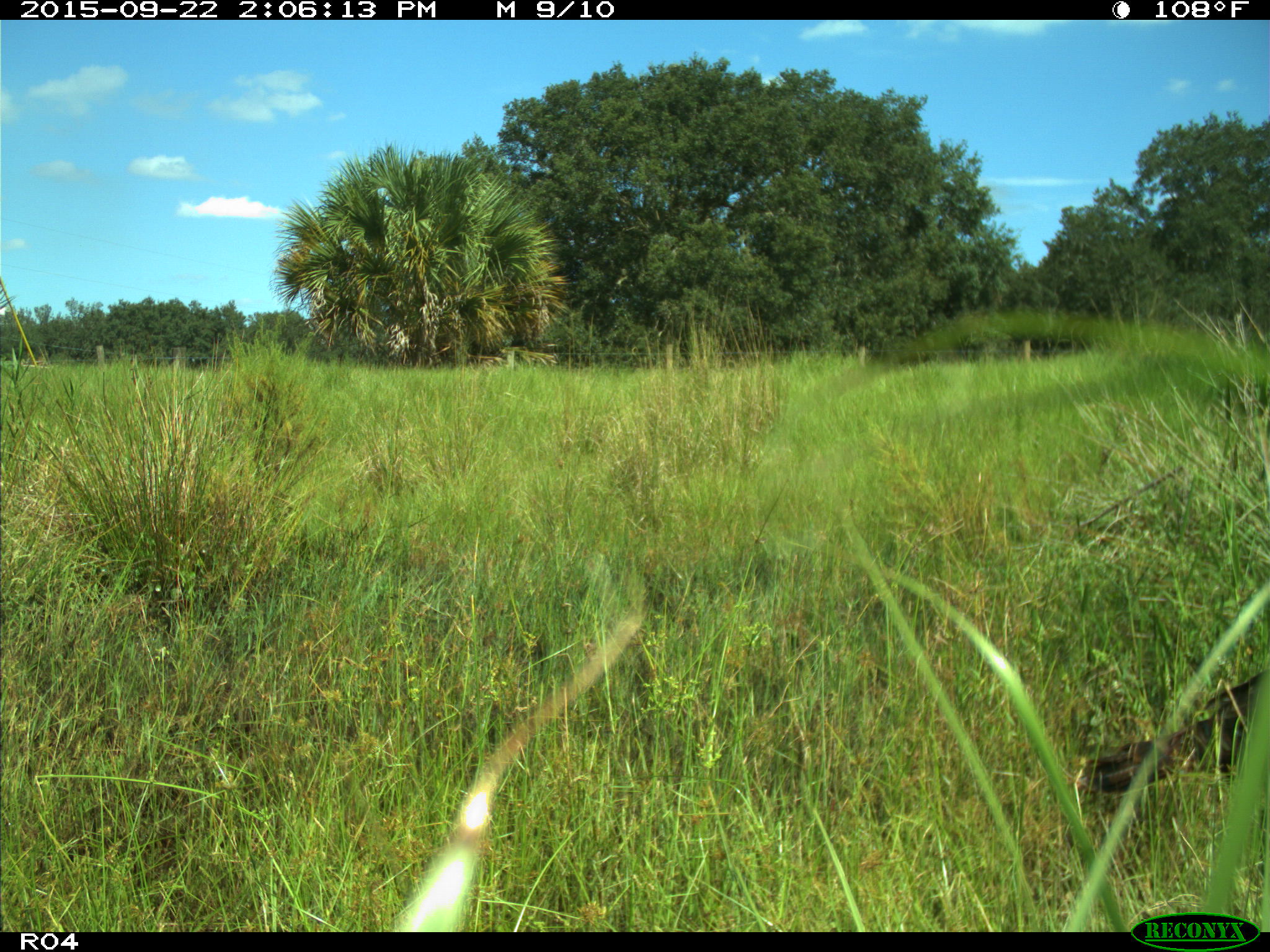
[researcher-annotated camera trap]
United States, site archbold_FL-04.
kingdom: Animalia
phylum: Chordata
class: Aves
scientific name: Aves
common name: birds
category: unidentified bird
Unidentified bird (birds) (Aves).